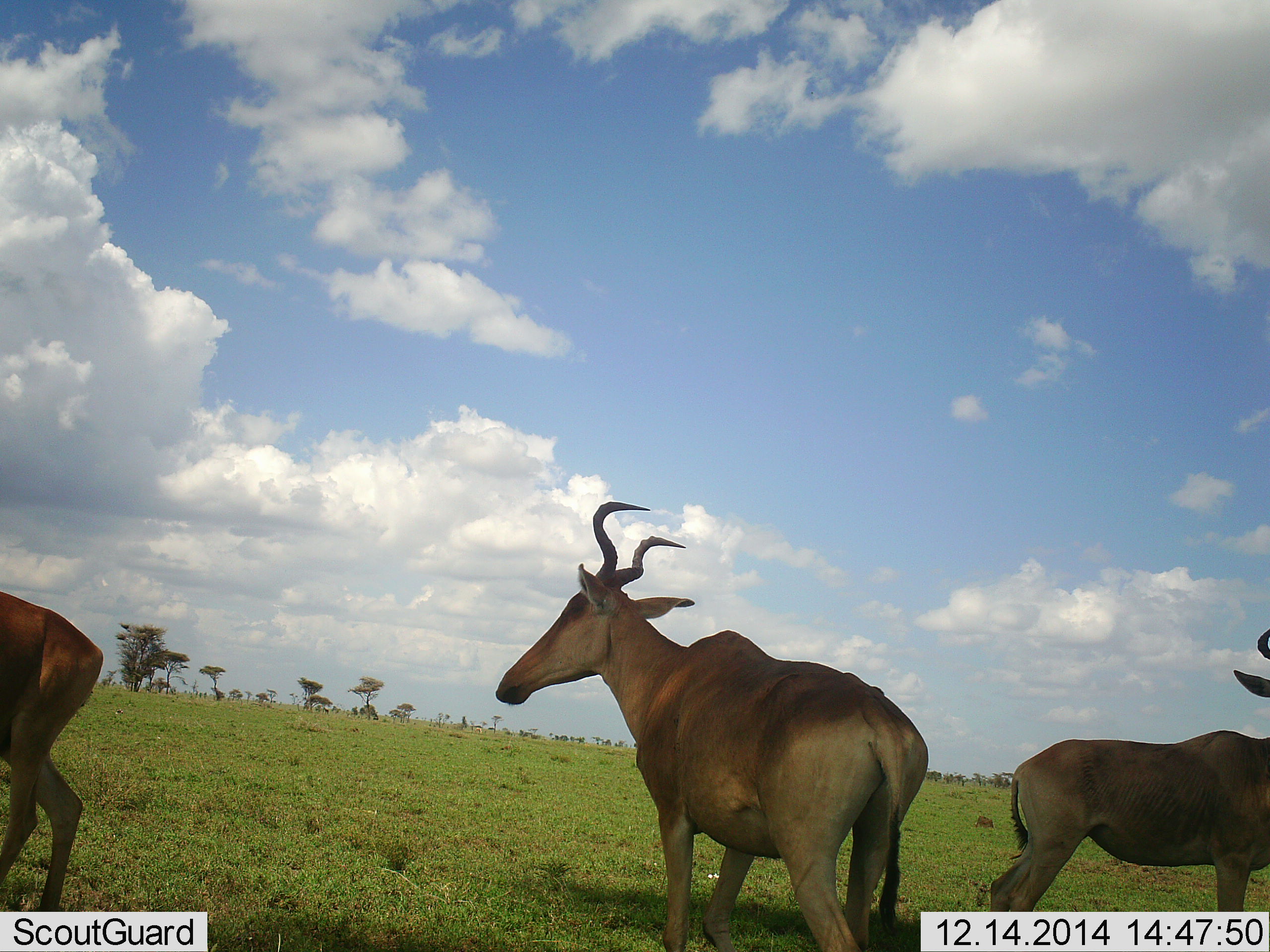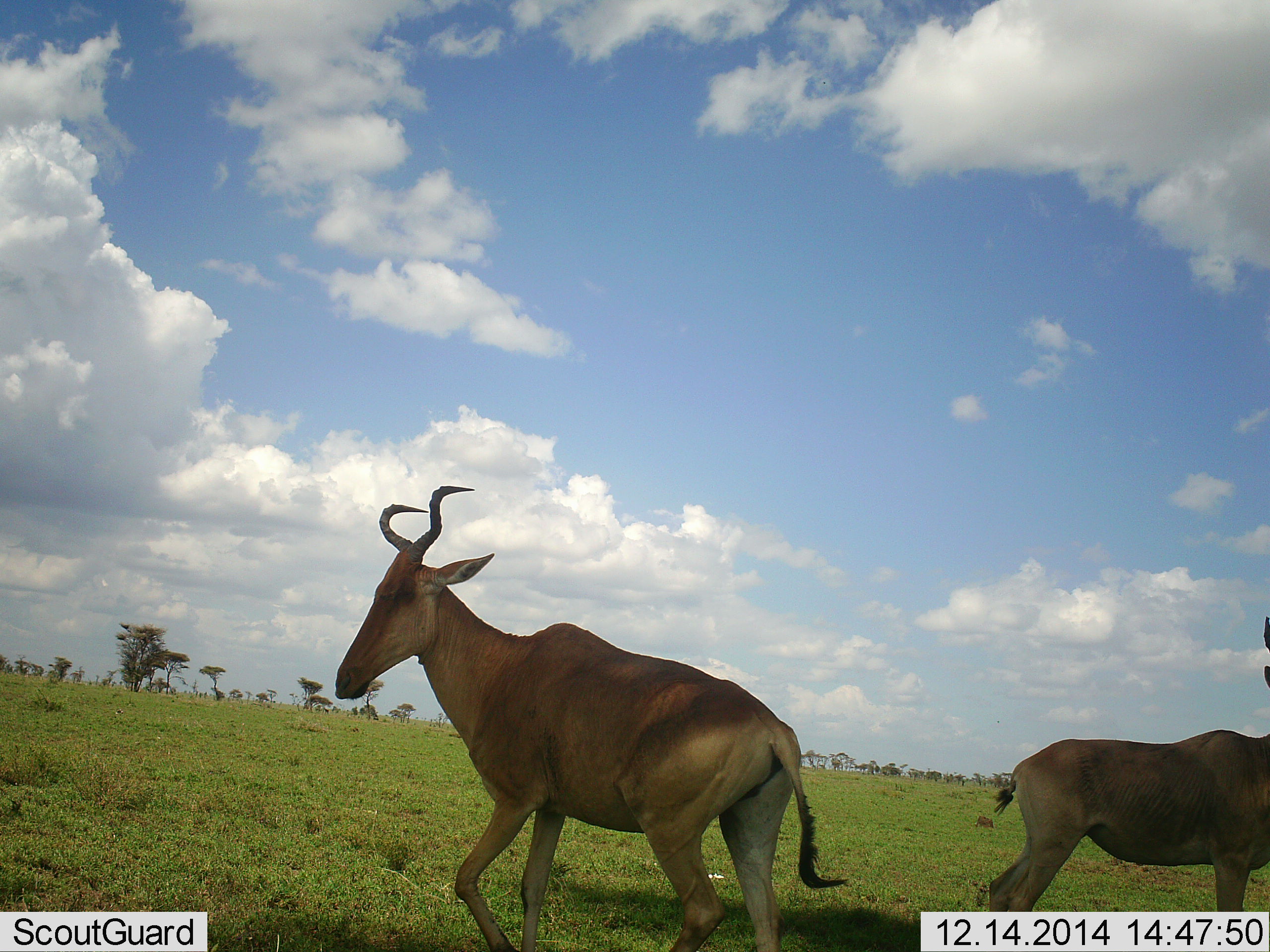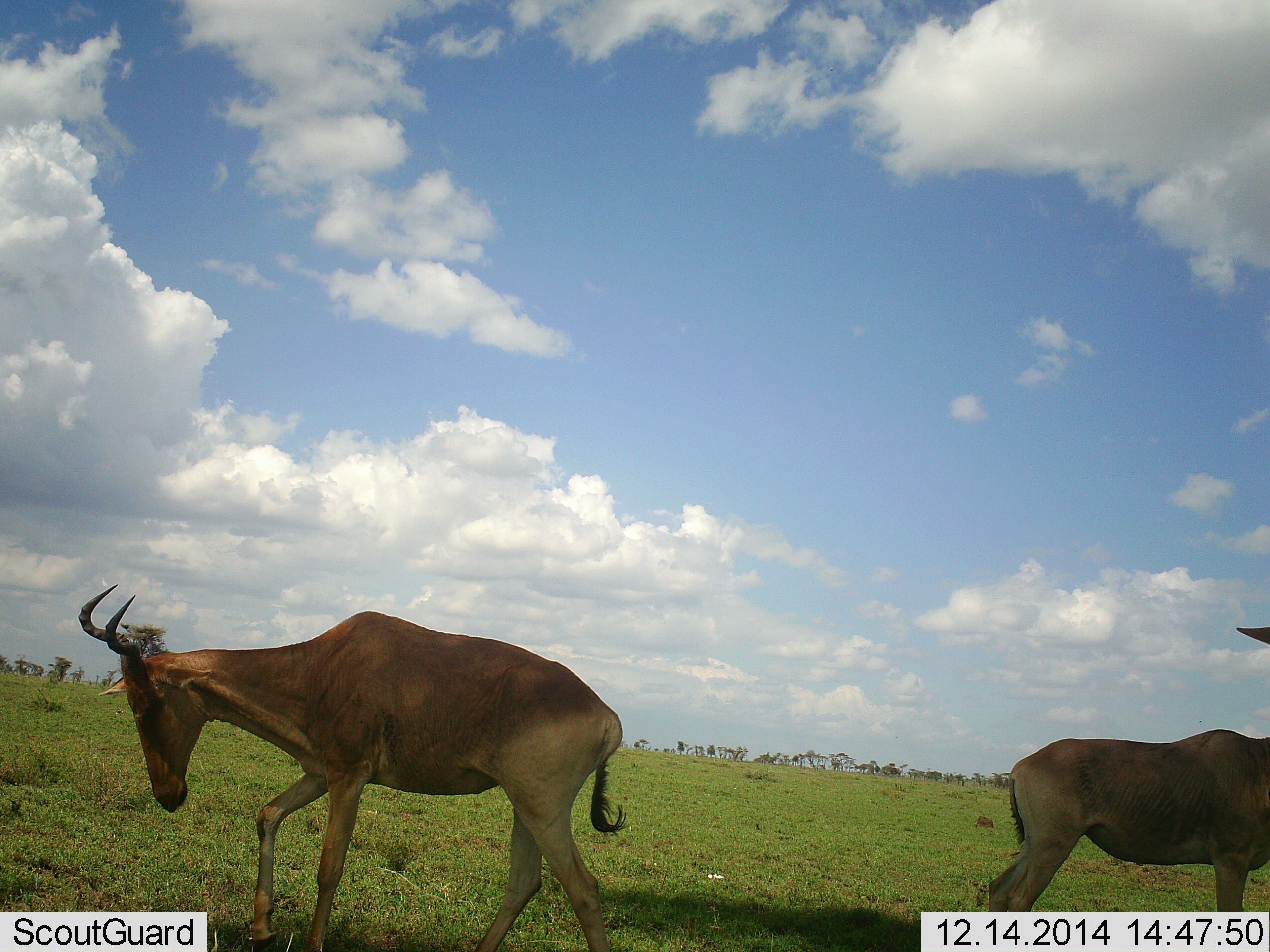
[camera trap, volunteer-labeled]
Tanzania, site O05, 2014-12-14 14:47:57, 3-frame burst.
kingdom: Animalia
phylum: Chordata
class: Mammalia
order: Artiodactyla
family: Bovidae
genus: Alcelaphus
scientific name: Alcelaphus buselaphus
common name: hartebeest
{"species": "hartebeest (Alcelaphus buselaphus)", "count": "3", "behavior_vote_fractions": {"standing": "70%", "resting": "0%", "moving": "90%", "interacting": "0%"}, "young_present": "0%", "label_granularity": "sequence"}